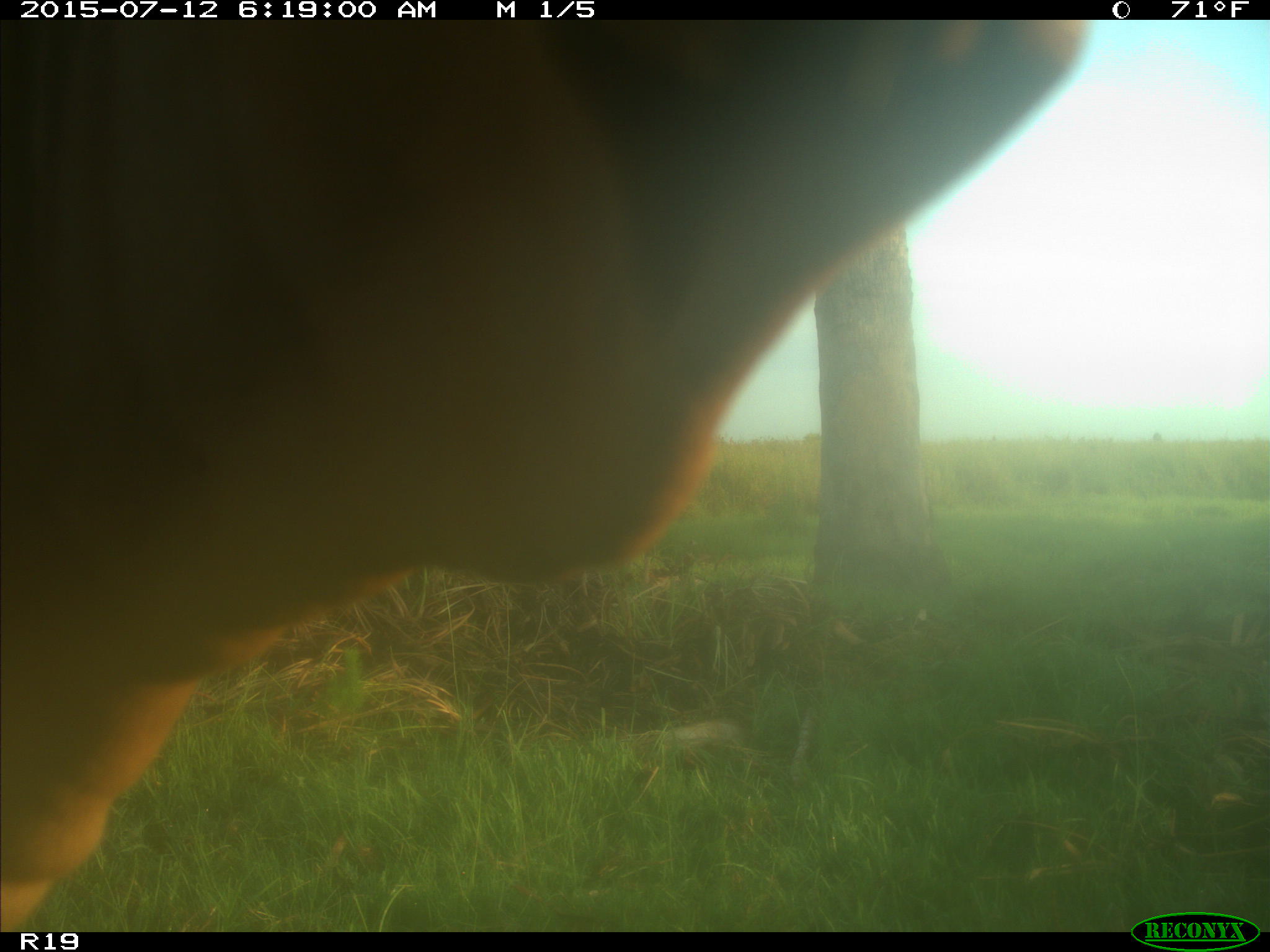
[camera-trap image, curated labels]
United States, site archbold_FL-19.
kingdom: Animalia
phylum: Chordata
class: Mammalia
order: Artiodactyla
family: Bovidae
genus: Bos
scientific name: Bos taurus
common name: domestic cow